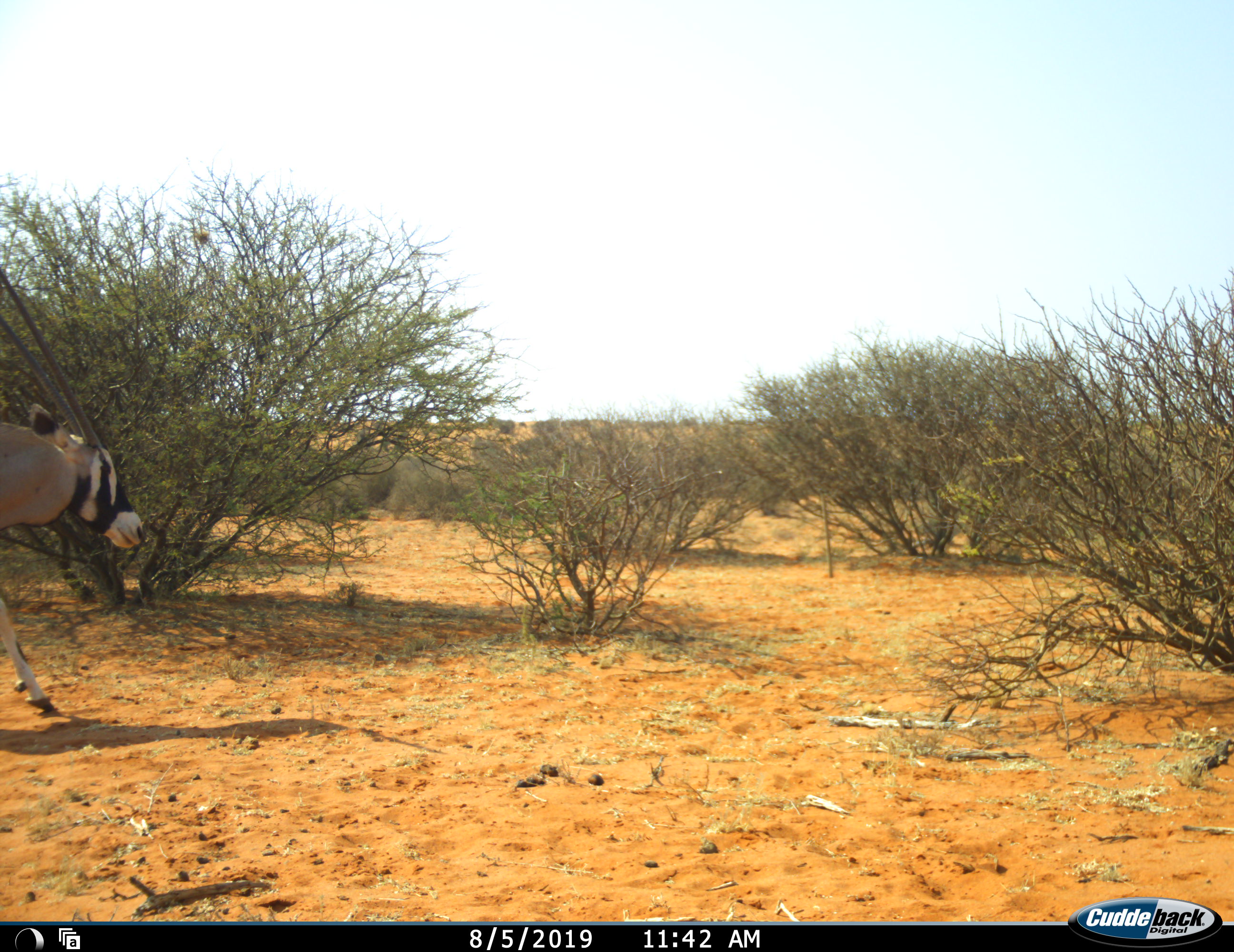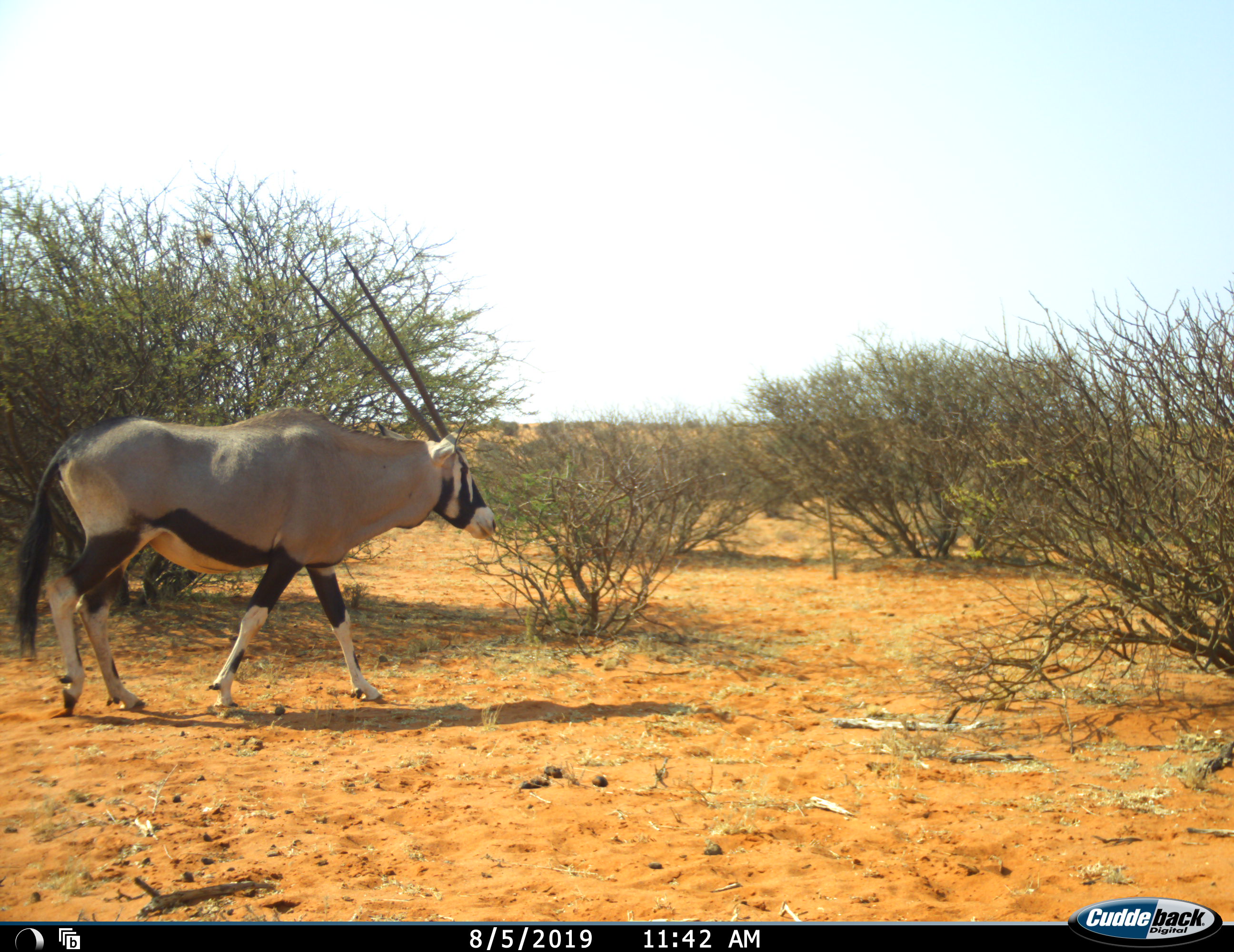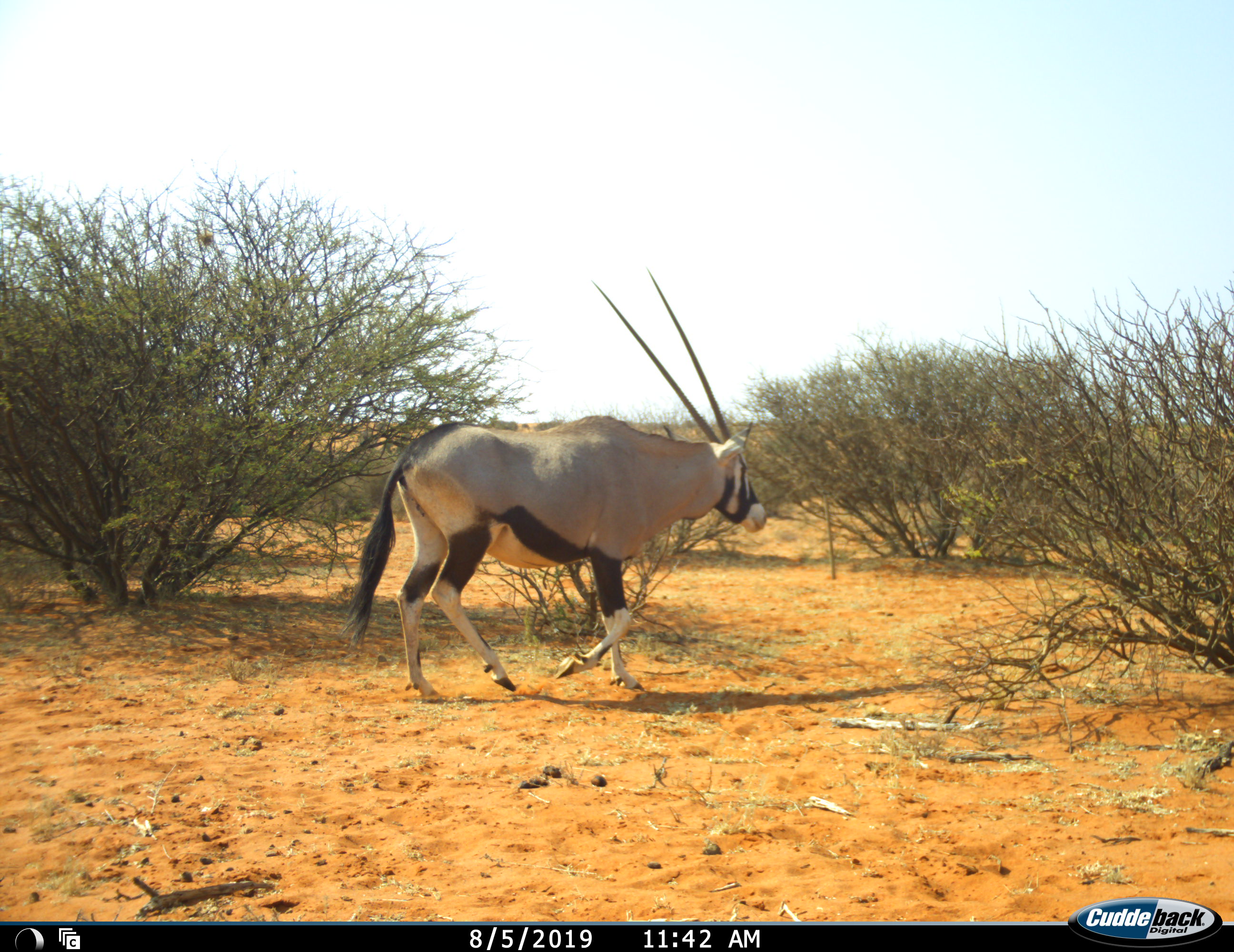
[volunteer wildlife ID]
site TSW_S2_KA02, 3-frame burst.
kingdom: Animalia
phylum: Chordata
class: Mammalia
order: Artiodactyla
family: Bovidae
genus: Oryx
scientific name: Oryx gazella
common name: gemsbok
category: oryx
Oryx (gemsbok) (Oryx gazella), count 1. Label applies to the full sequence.